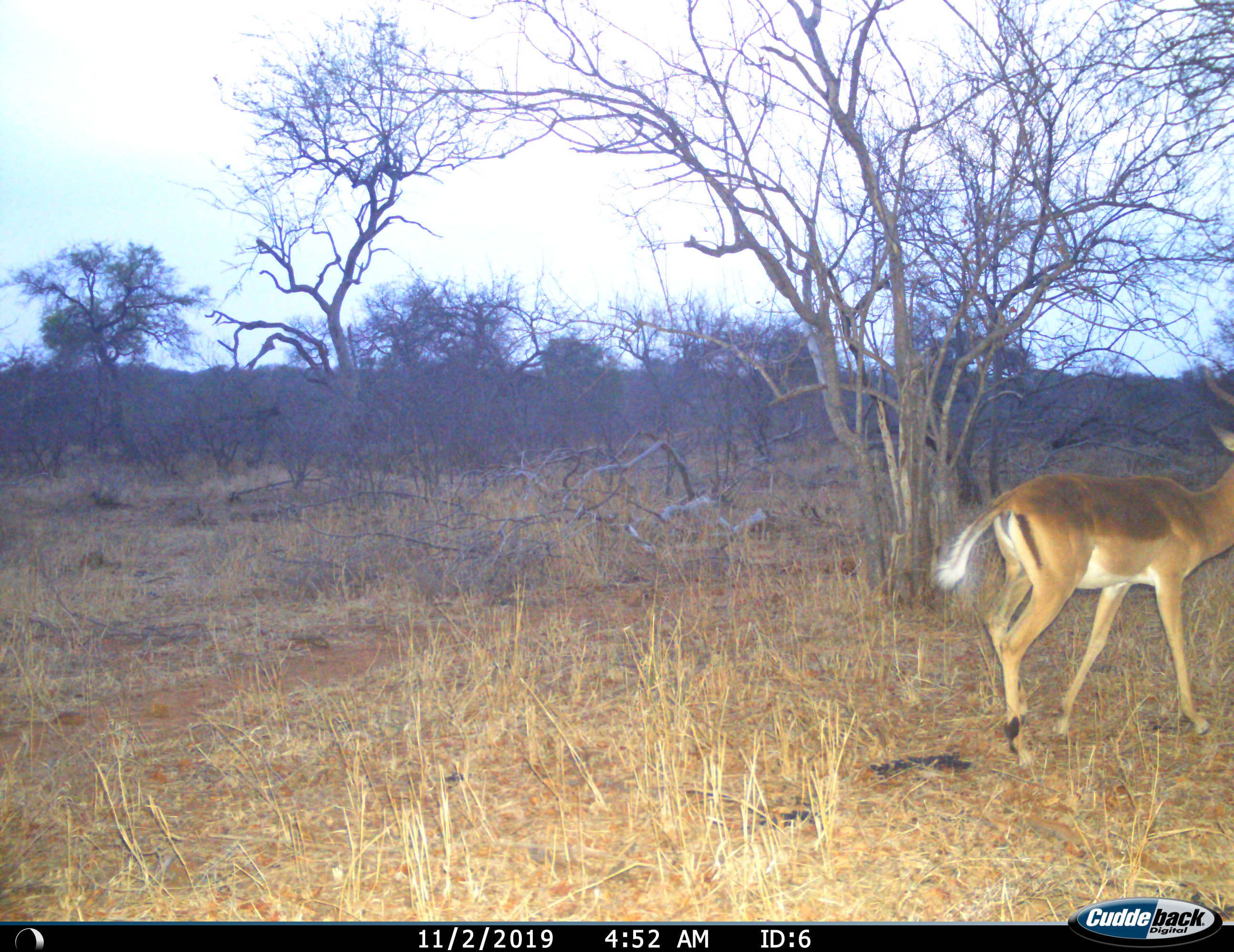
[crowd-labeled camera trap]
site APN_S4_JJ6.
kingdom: Animalia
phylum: Chordata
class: Mammalia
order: Artiodactyla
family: Bovidae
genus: Aepyceros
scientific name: Aepyceros melampus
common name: impala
Impala (Aepyceros melampus), count 1. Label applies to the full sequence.